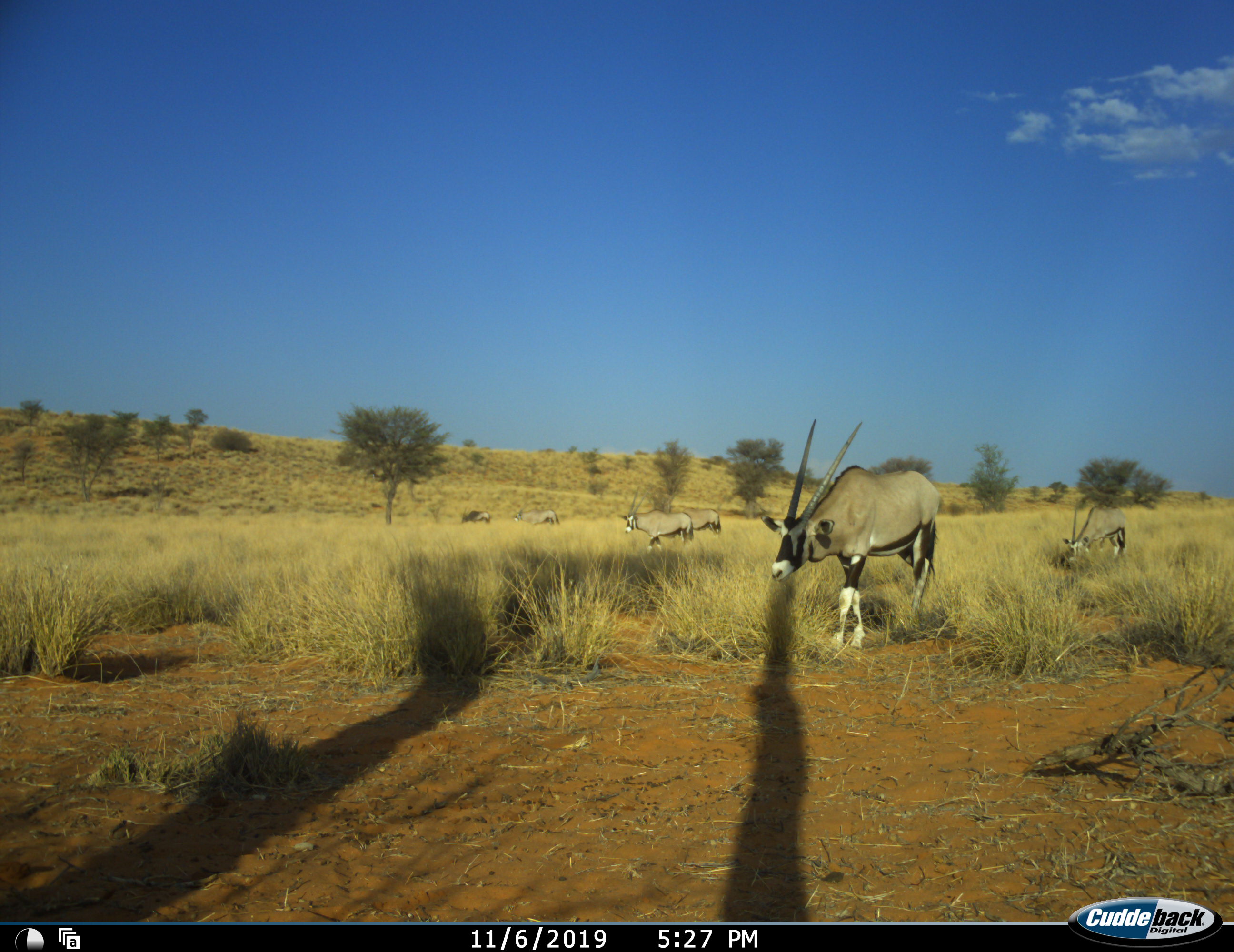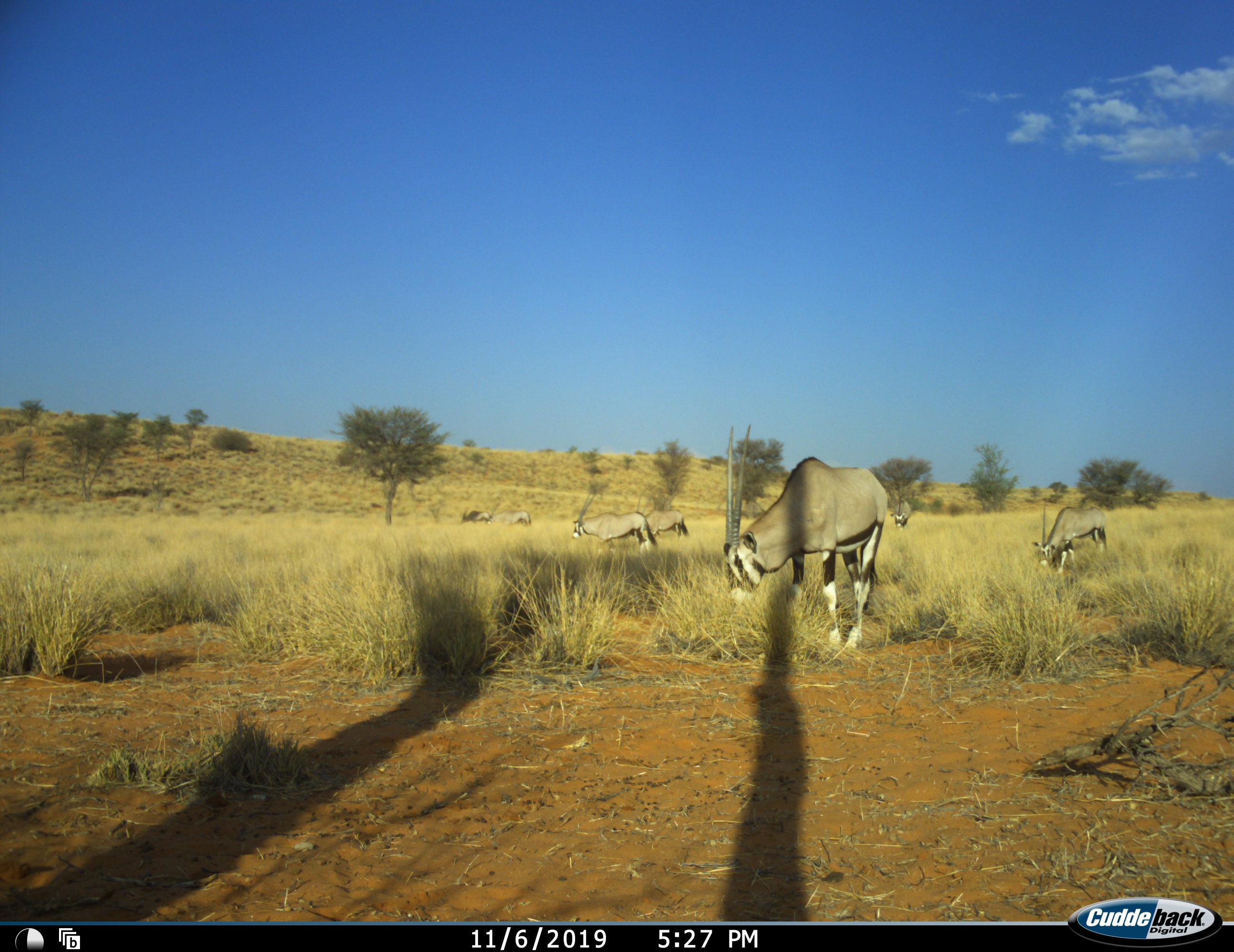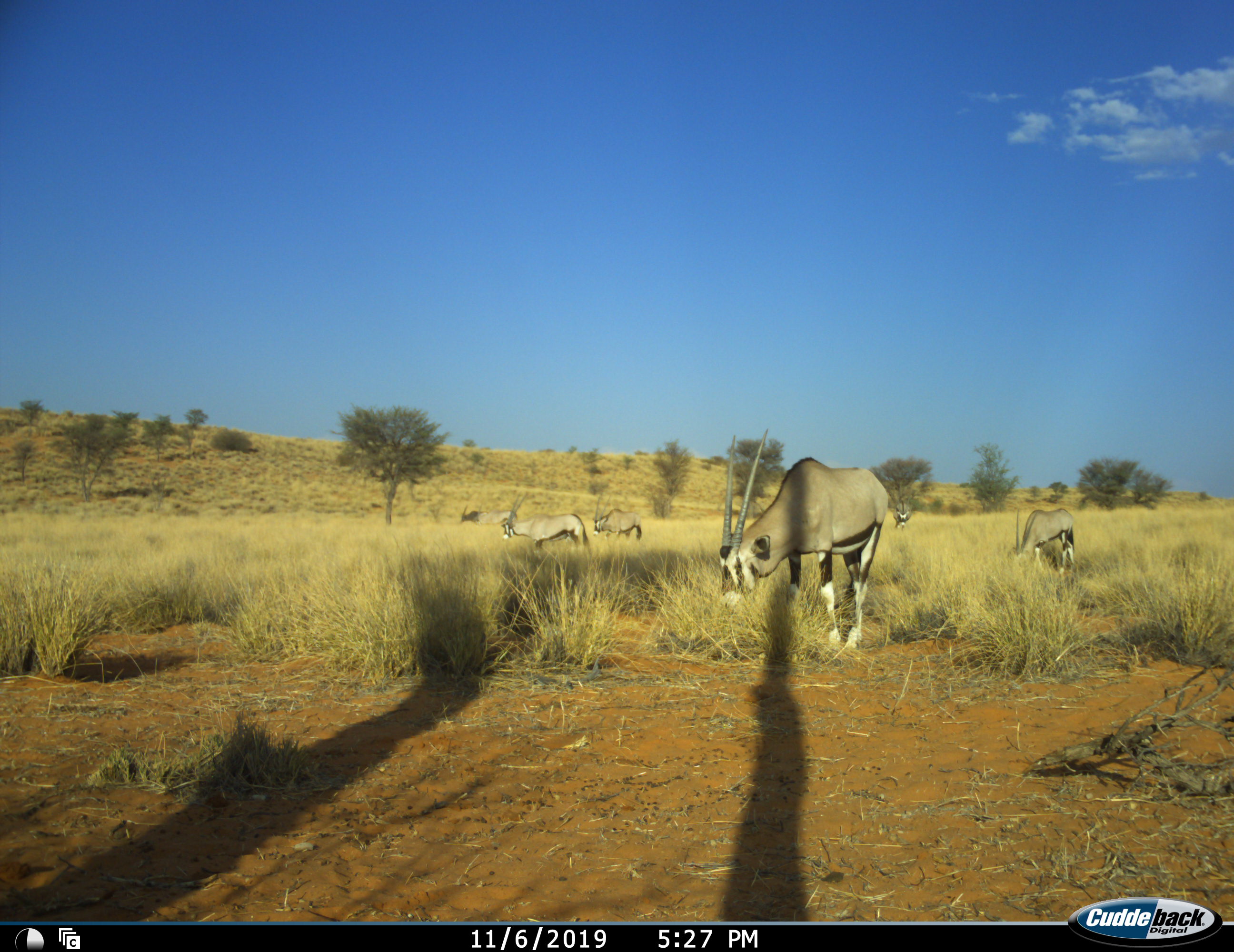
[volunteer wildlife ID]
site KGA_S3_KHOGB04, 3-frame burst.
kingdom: Animalia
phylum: Chordata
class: Mammalia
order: Artiodactyla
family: Bovidae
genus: Oryx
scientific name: Oryx gazella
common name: gemsbok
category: oryx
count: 7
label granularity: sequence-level